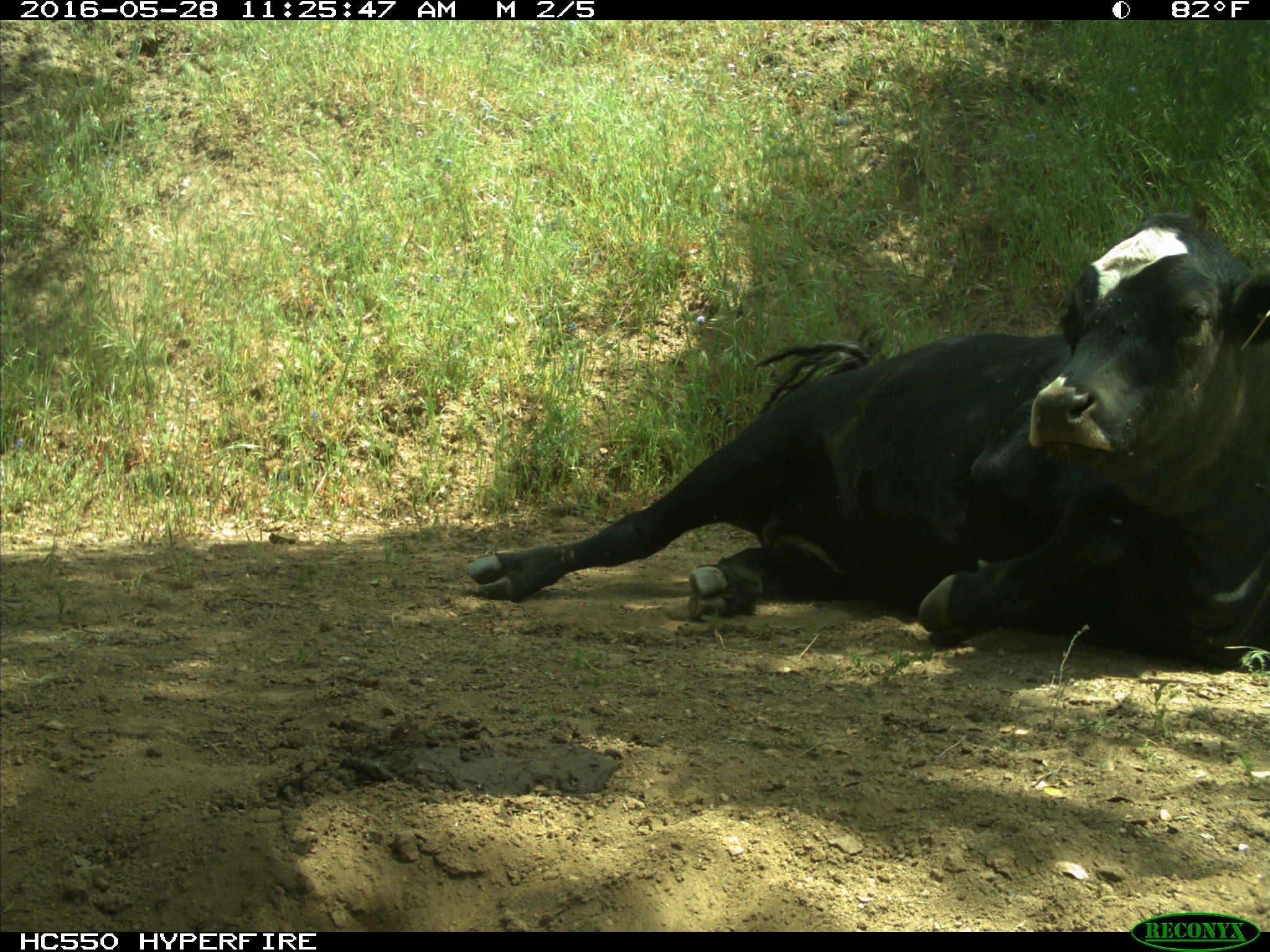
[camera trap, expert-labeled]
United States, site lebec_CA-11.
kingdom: Animalia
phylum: Chordata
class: Mammalia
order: Artiodactyla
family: Bovidae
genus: Bos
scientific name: Bos taurus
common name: domestic cow